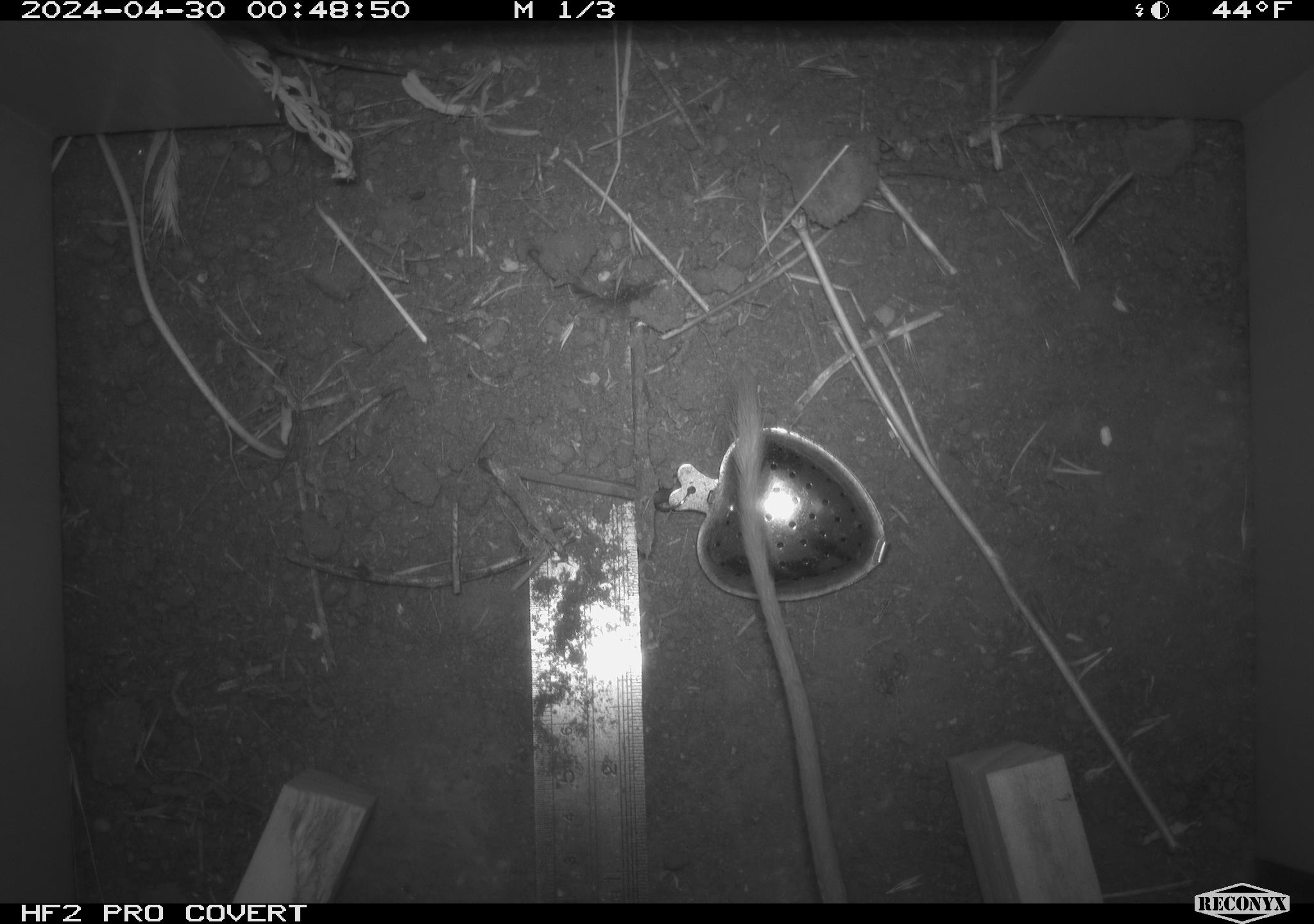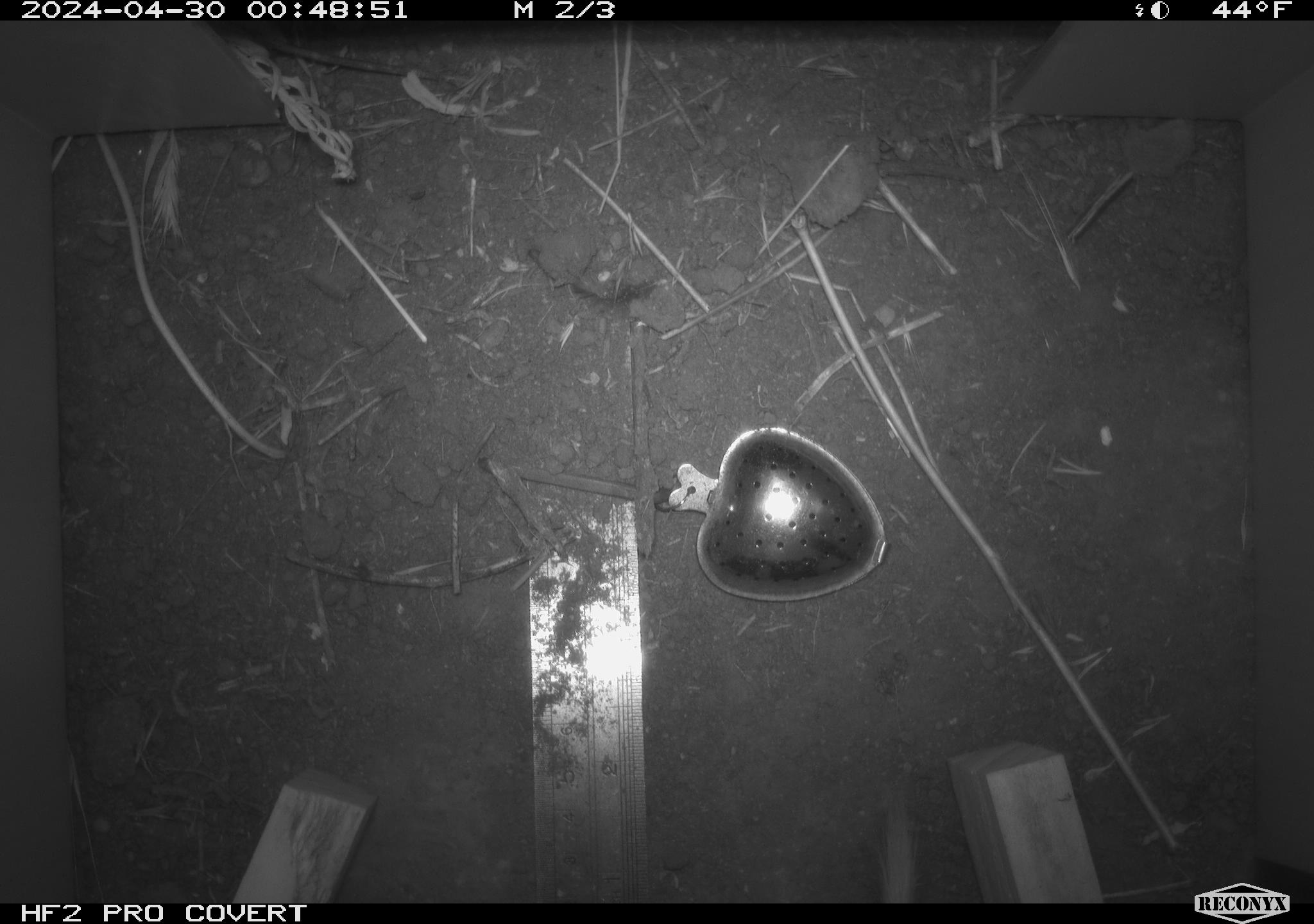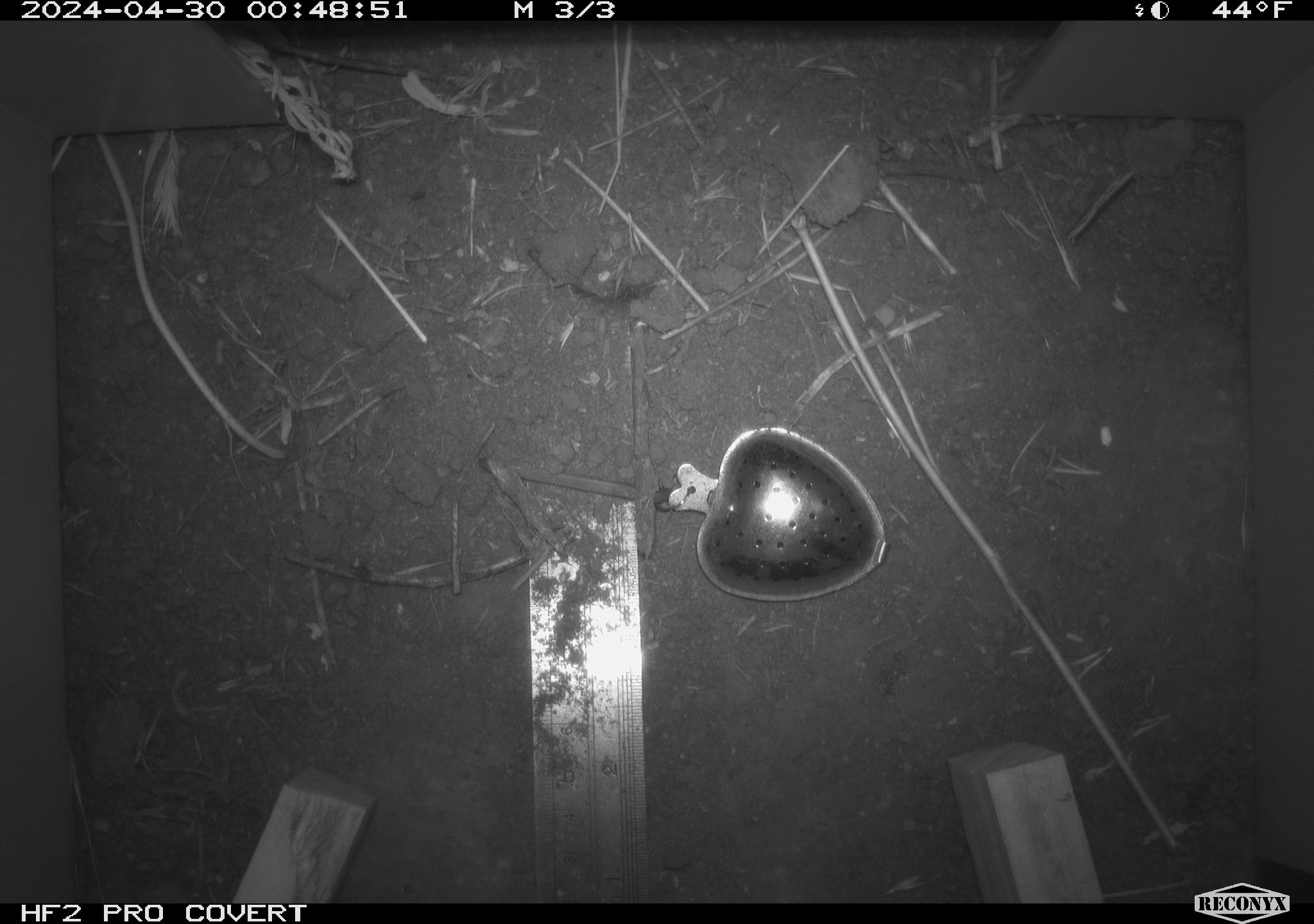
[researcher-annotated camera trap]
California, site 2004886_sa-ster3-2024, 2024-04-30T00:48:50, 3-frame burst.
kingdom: Animalia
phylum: Chordata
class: Mammalia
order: Rodentia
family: Heteromyidae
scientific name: Heteromyidae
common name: kangaroo rats and pocket mice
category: heteromyidae family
Heteromyidae family (kangaroo rats and pocket mice) (Heteromyidae).